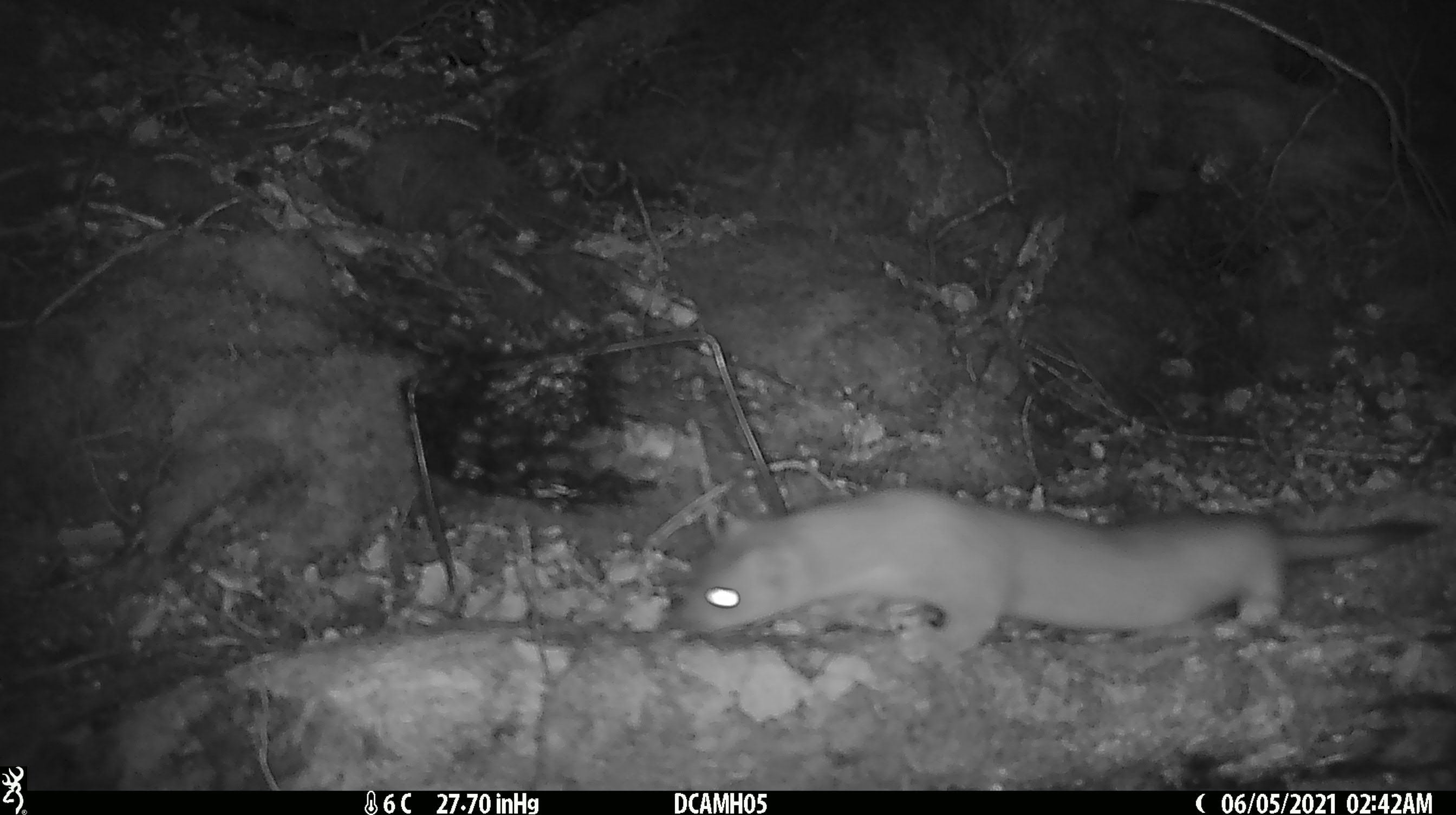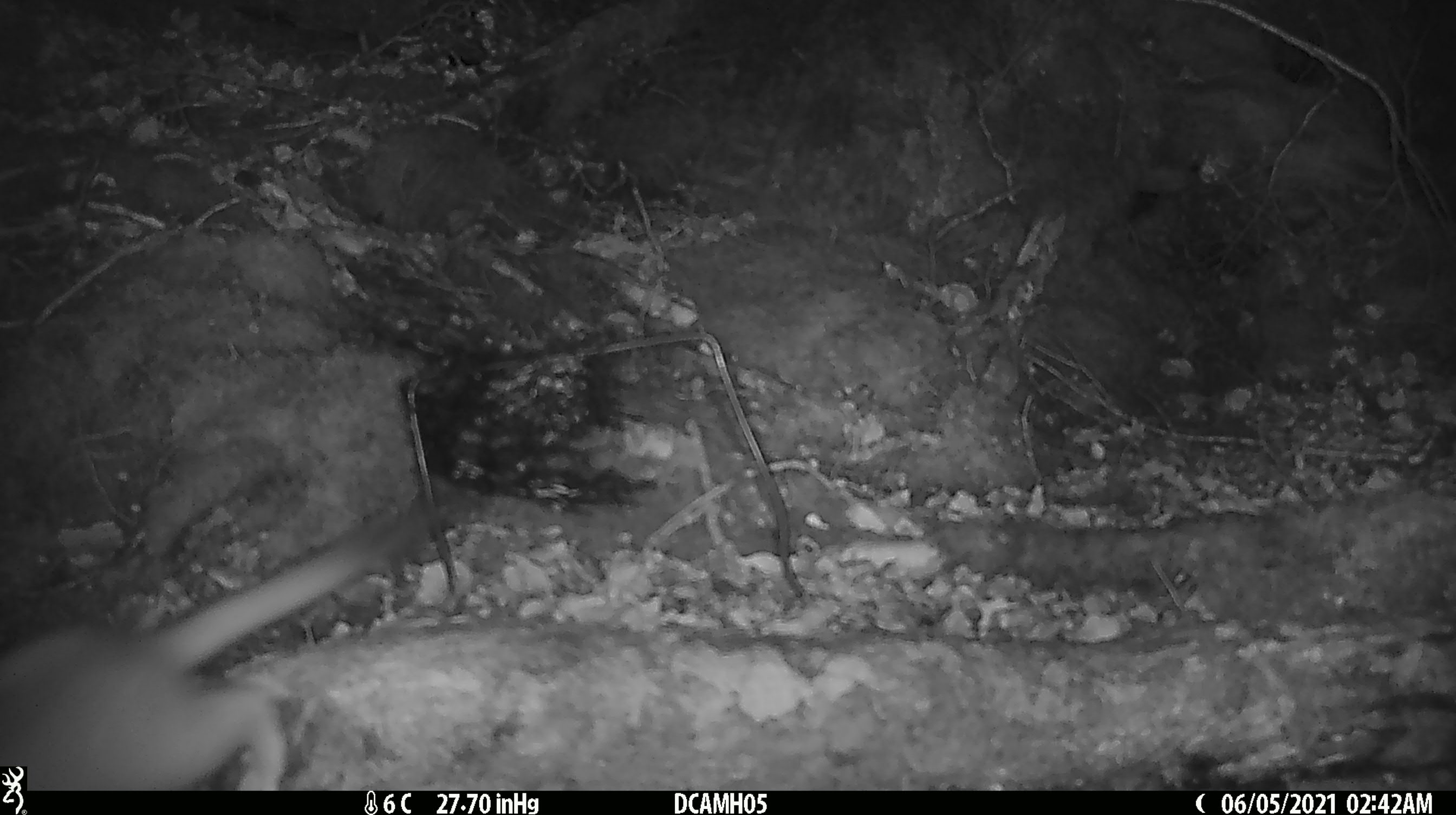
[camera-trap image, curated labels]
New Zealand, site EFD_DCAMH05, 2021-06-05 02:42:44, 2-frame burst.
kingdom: Animalia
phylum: Chordata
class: Mammalia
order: Carnivora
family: Mustelidae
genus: Mustela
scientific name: Mustela erminea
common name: stoat